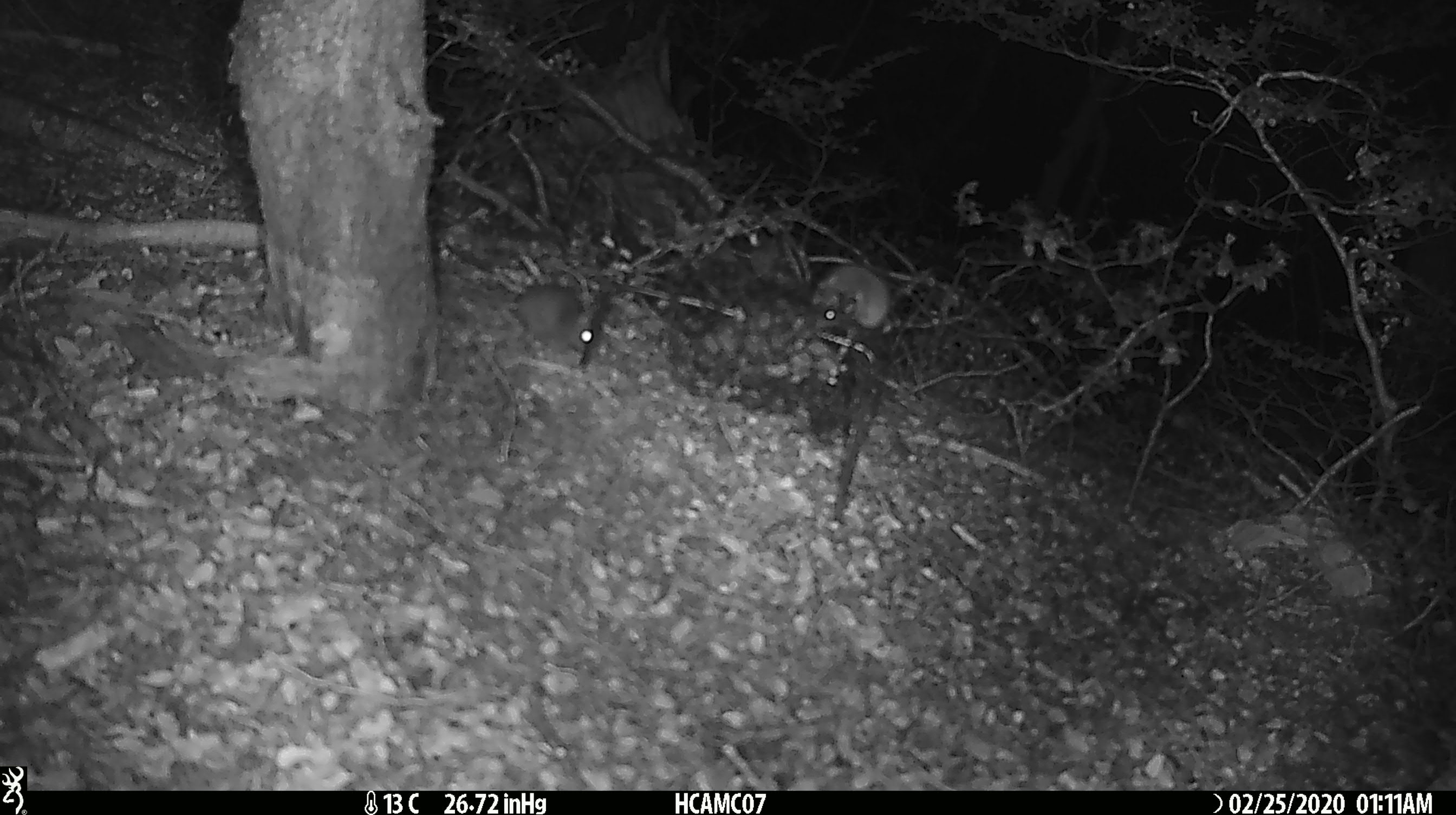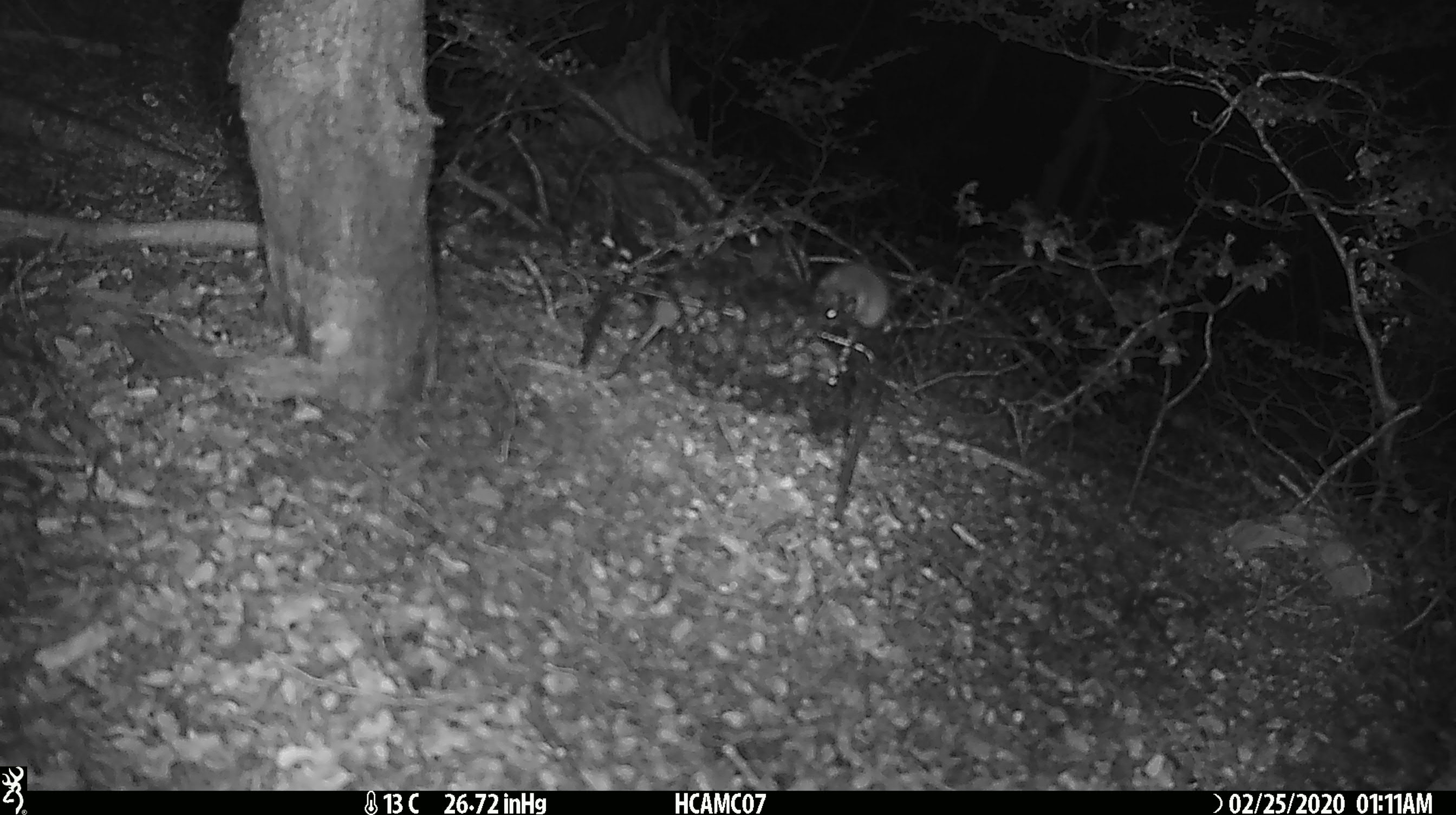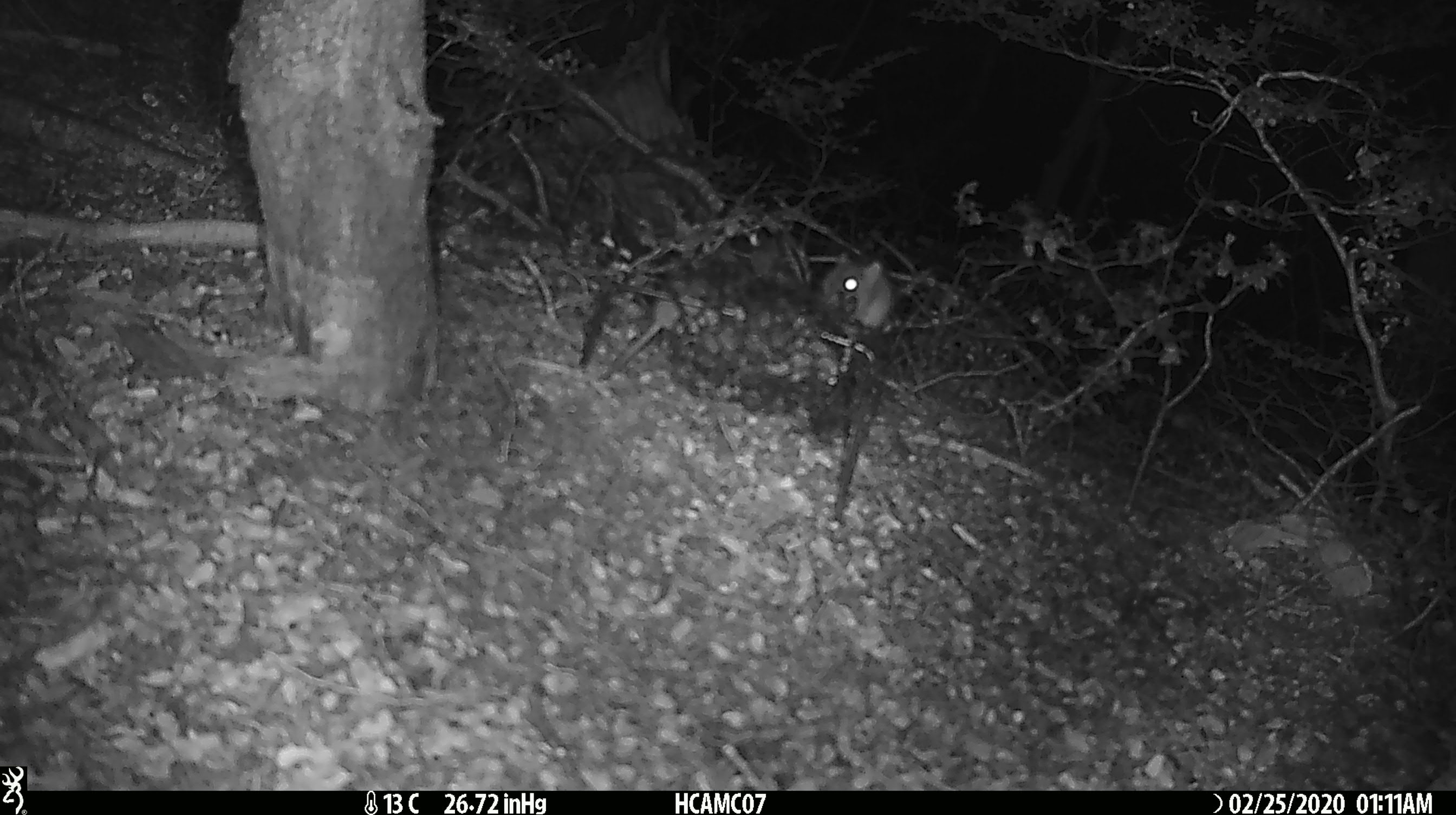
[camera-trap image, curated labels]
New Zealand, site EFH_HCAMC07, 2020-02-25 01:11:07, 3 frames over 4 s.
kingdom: Animalia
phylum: Chordata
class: Mammalia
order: Rodentia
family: Muridae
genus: Mus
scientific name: Mus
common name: mouse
Mouse (Mus).